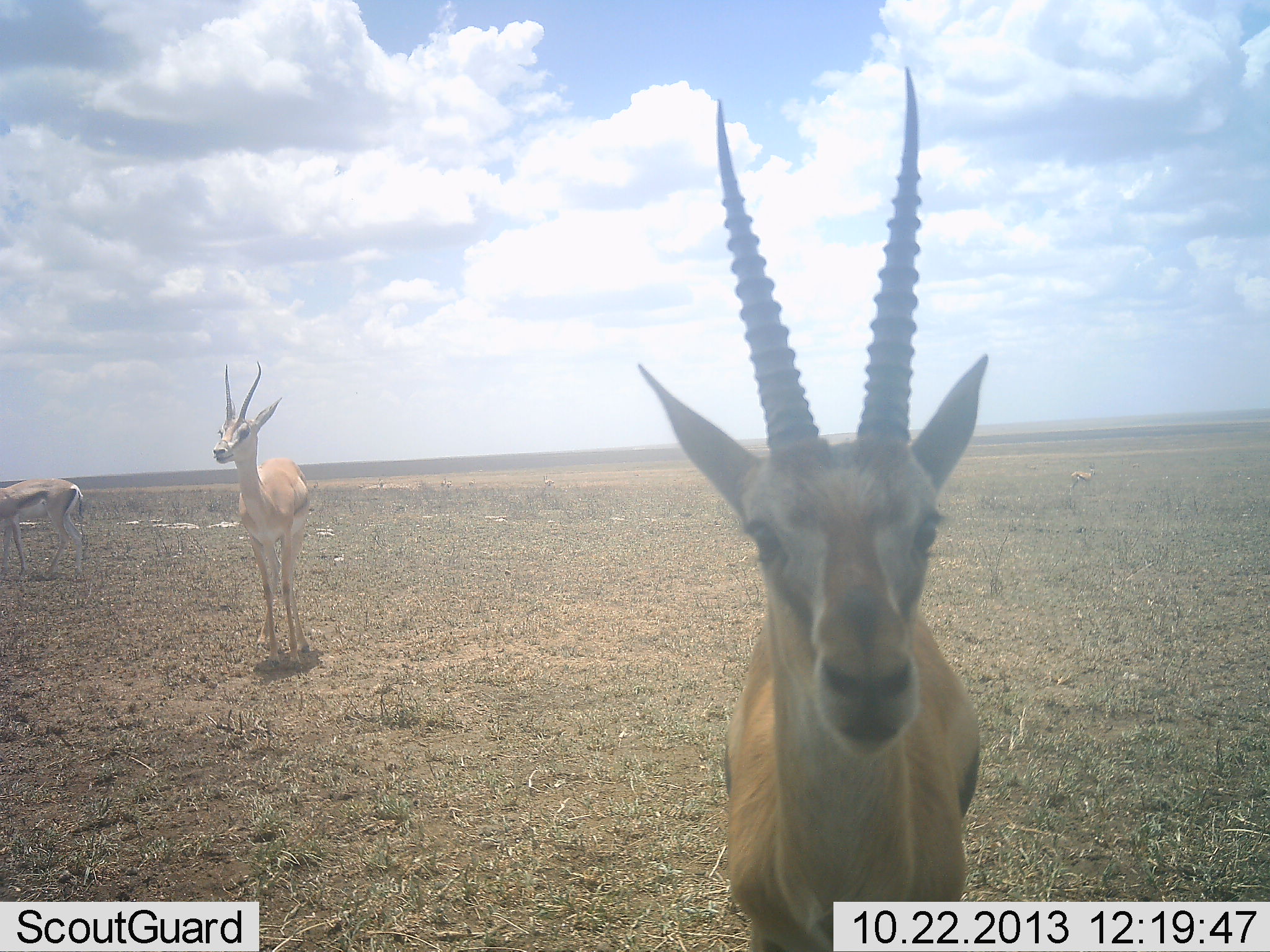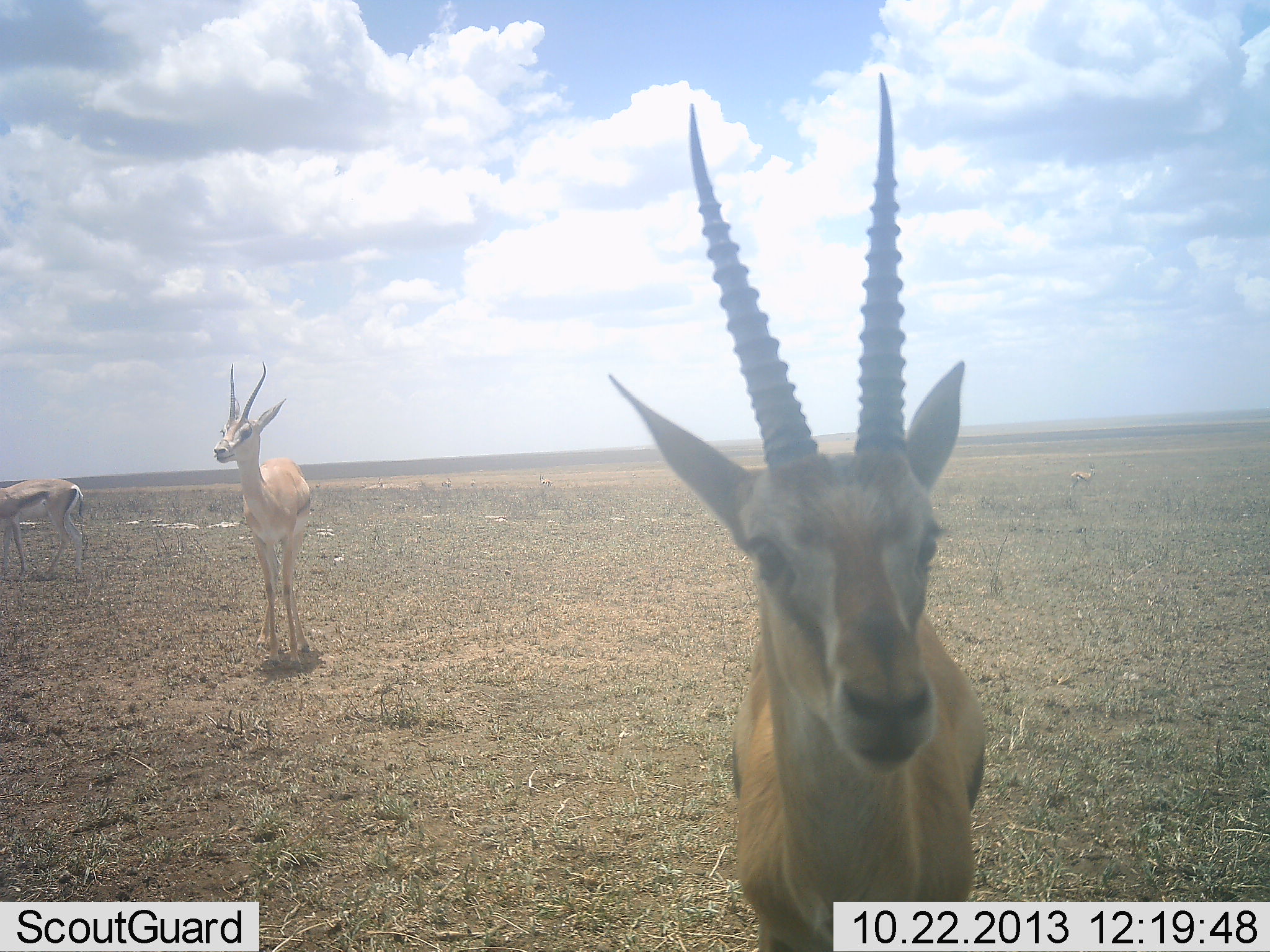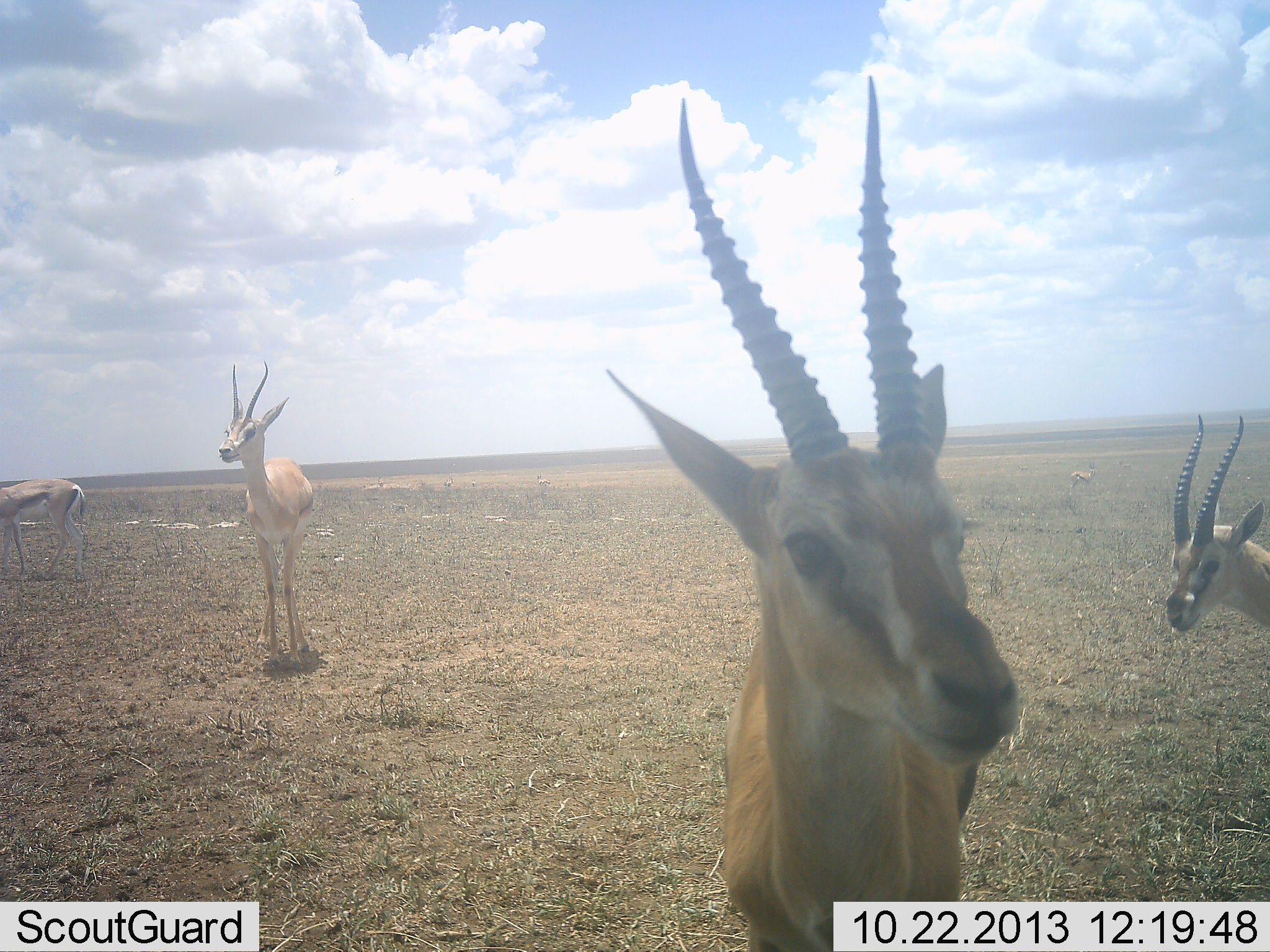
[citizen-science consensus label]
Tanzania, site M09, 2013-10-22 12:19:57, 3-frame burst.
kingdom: Animalia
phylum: Chordata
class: Mammalia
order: Artiodactyla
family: Bovidae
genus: Eudorcas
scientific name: Eudorcas thomsonii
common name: thomson's gazelle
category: gazellethomsons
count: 4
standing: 100%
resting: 0%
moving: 37%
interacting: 3%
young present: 0%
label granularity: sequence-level